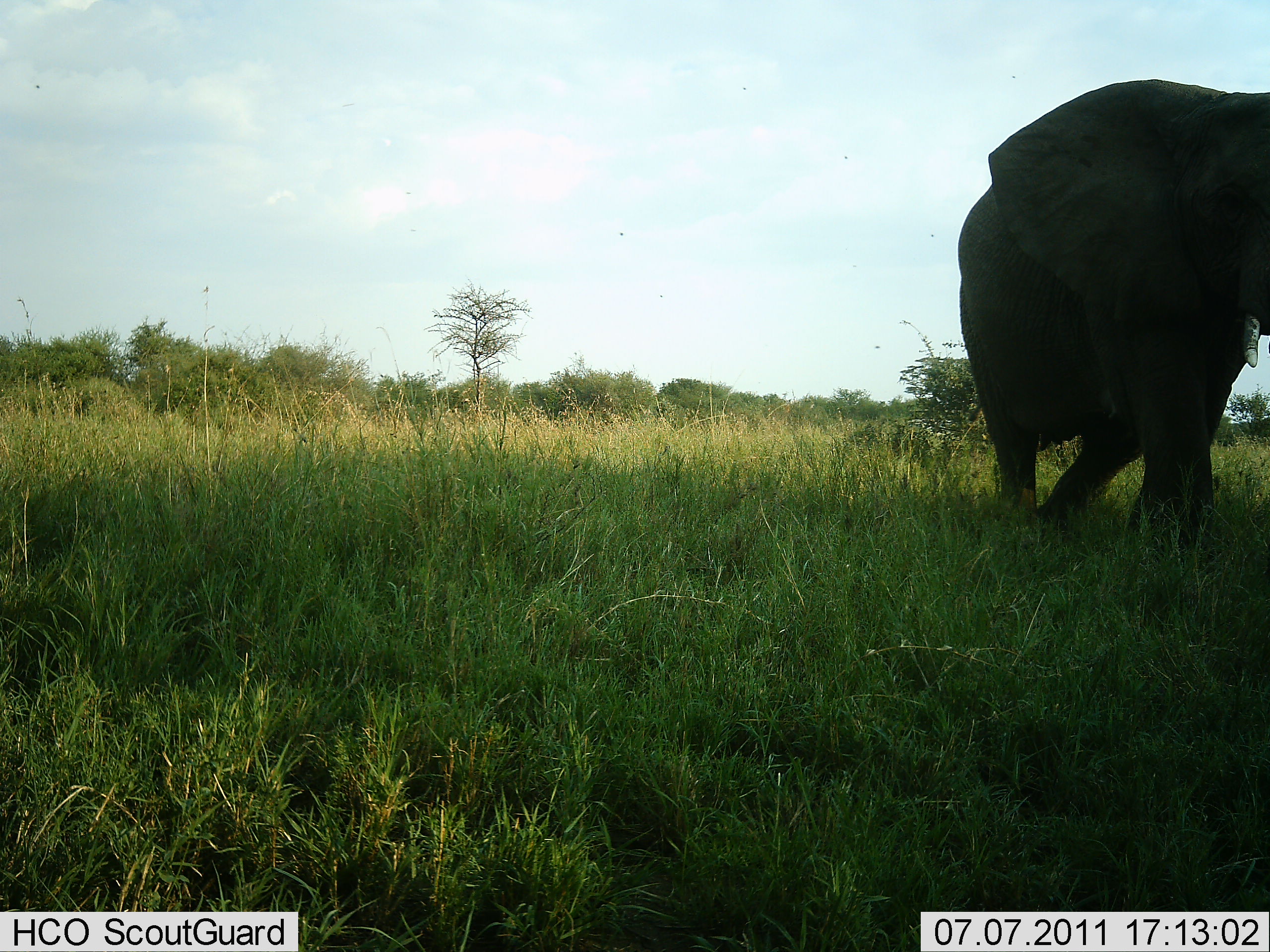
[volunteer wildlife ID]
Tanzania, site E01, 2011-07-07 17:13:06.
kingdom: Animalia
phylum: Chordata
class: Mammalia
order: Proboscidea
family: Elephantidae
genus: Loxodonta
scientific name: Loxodonta africana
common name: african bush elephant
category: elephant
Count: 1.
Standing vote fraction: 20%.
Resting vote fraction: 0%.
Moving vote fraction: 90%.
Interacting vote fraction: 0%.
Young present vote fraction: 0%.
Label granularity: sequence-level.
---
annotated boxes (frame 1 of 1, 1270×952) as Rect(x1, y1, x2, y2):
animal: Rect(951, 78, 1270, 541)